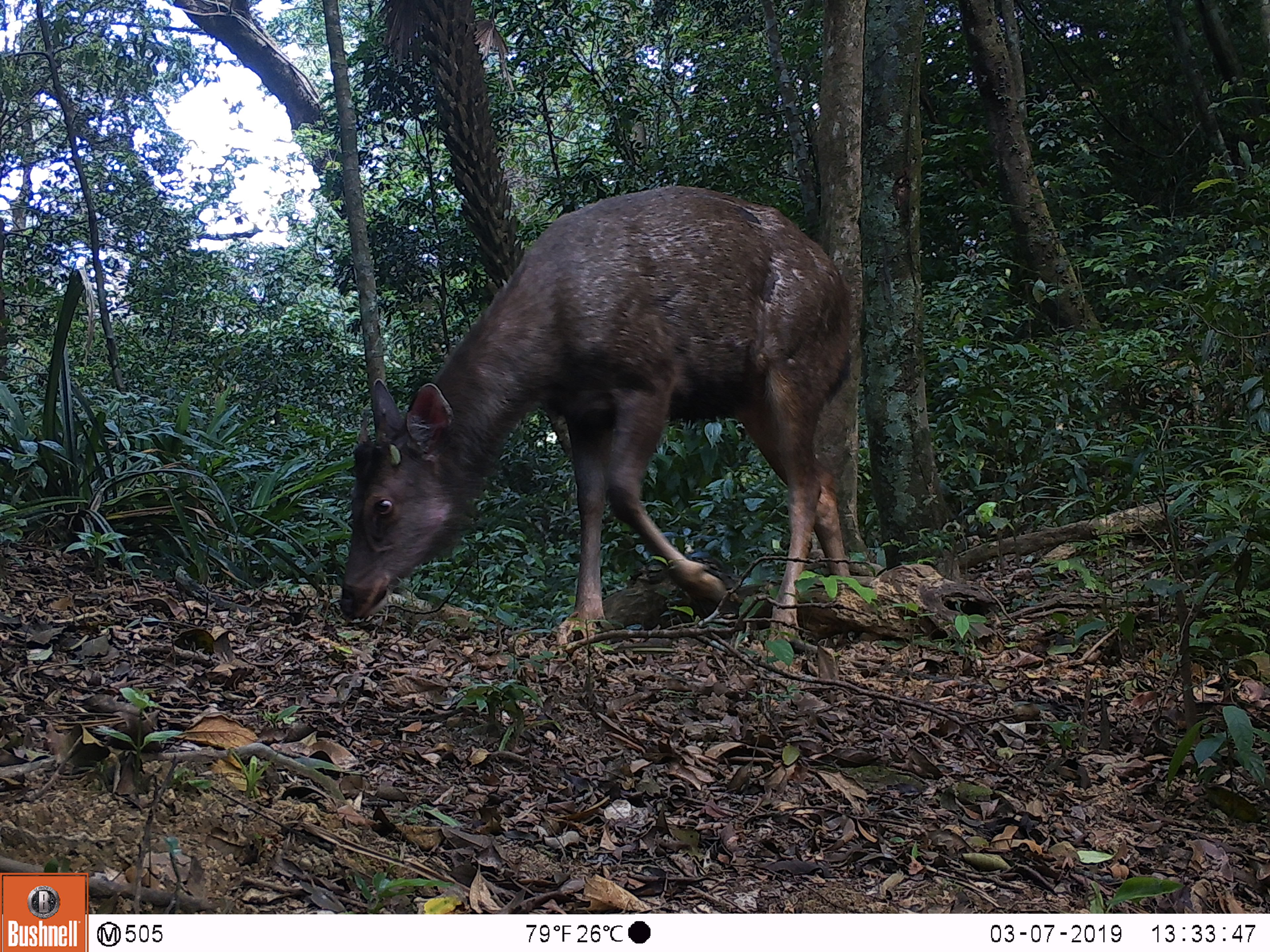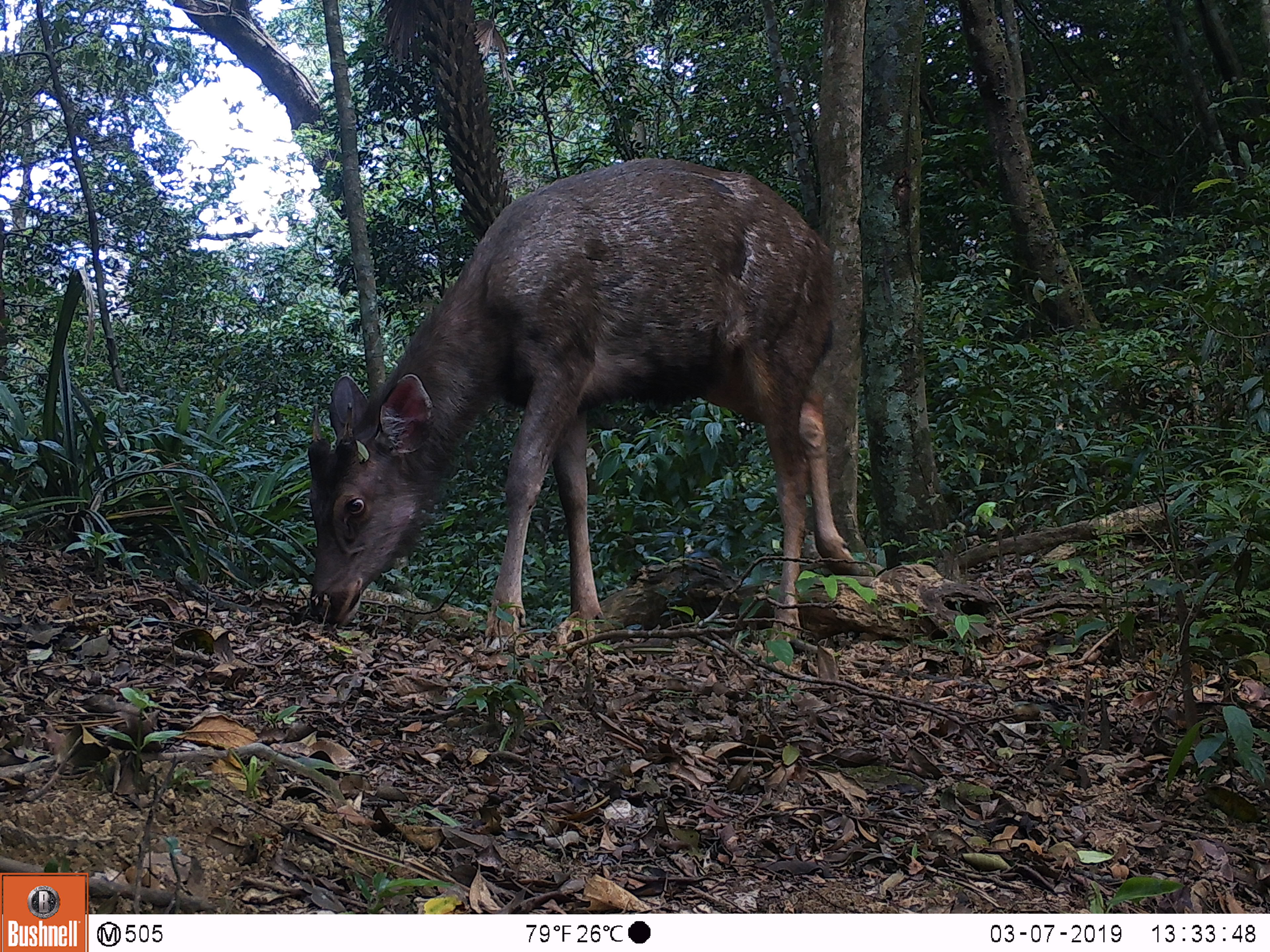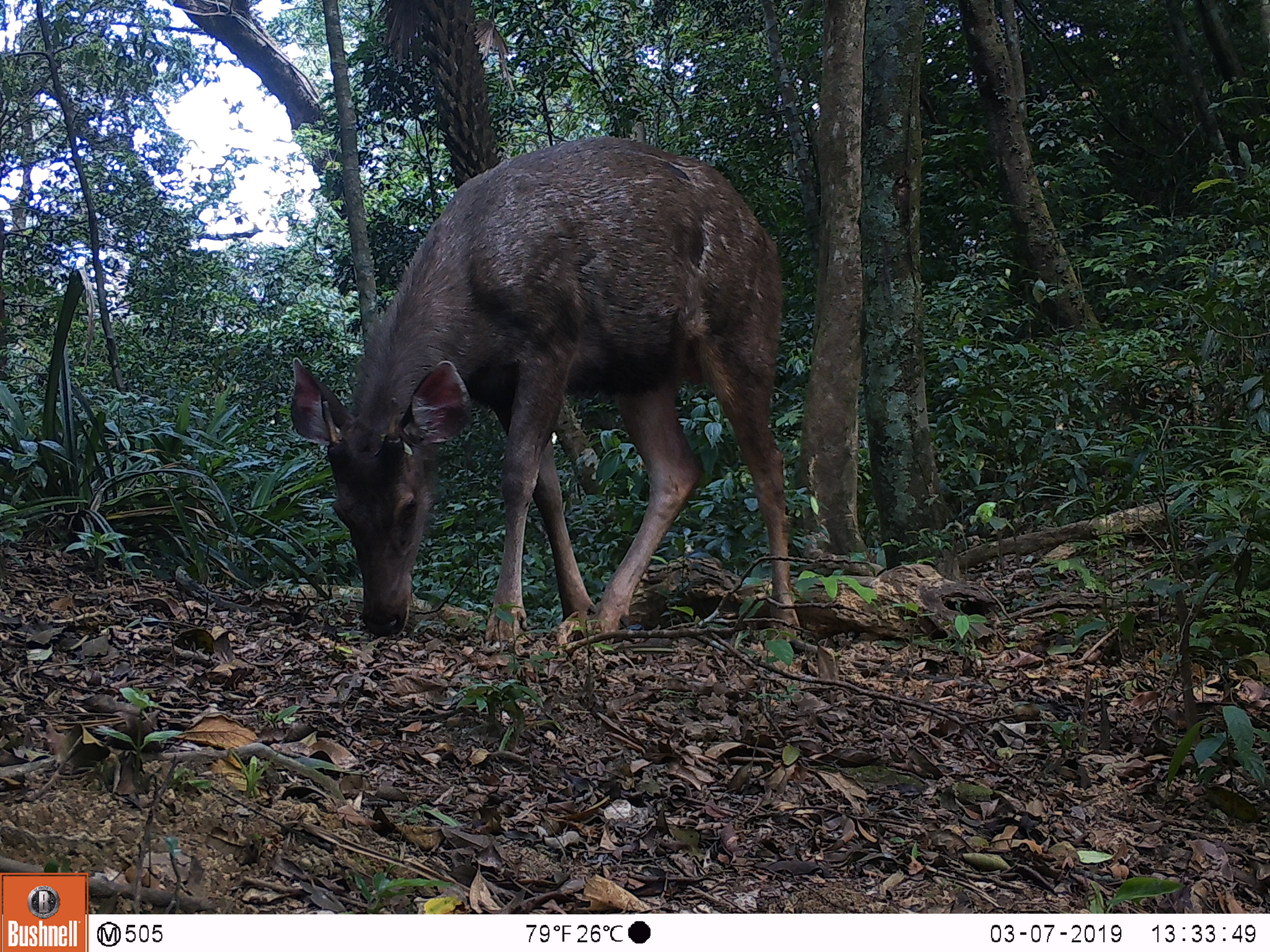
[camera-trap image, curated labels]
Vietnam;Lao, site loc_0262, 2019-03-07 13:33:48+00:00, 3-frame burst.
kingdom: Animalia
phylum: Chordata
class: Mammalia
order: Artiodactyla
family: Cervidae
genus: Rusa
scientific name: Rusa unicolor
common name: sambar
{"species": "sambar (Rusa unicolor)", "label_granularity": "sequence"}